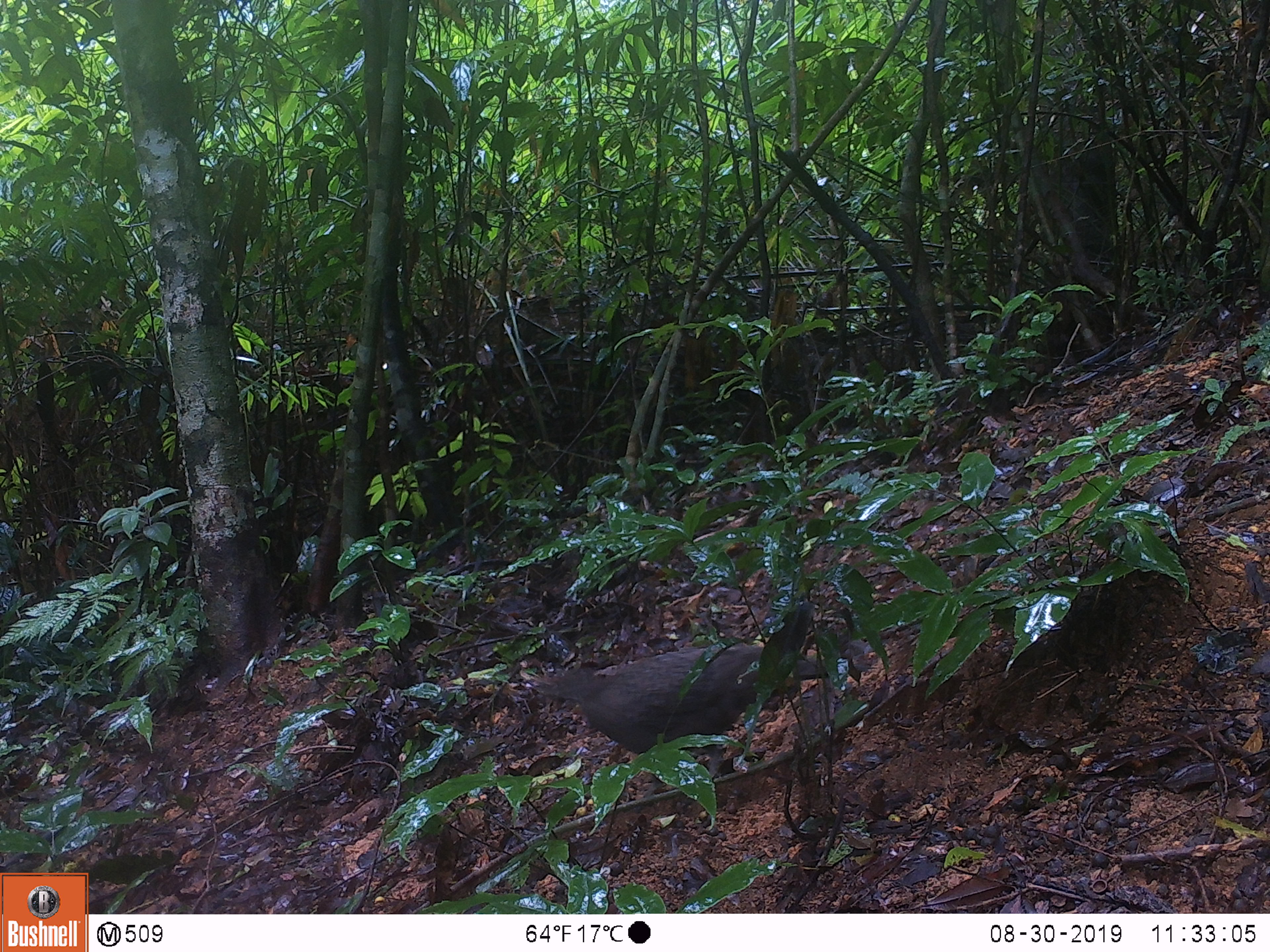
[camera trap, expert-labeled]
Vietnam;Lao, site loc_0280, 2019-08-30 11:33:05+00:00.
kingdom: Animalia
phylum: Chordata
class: Aves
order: Galliformes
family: Phasianidae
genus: Polyplectron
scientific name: Polyplectron bicalcaratum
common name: gray peacock-pheasant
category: grey peacock pheasant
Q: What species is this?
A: Grey peacock pheasant (gray peacock-pheasant) (Polyplectron bicalcaratum).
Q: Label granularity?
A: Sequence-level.